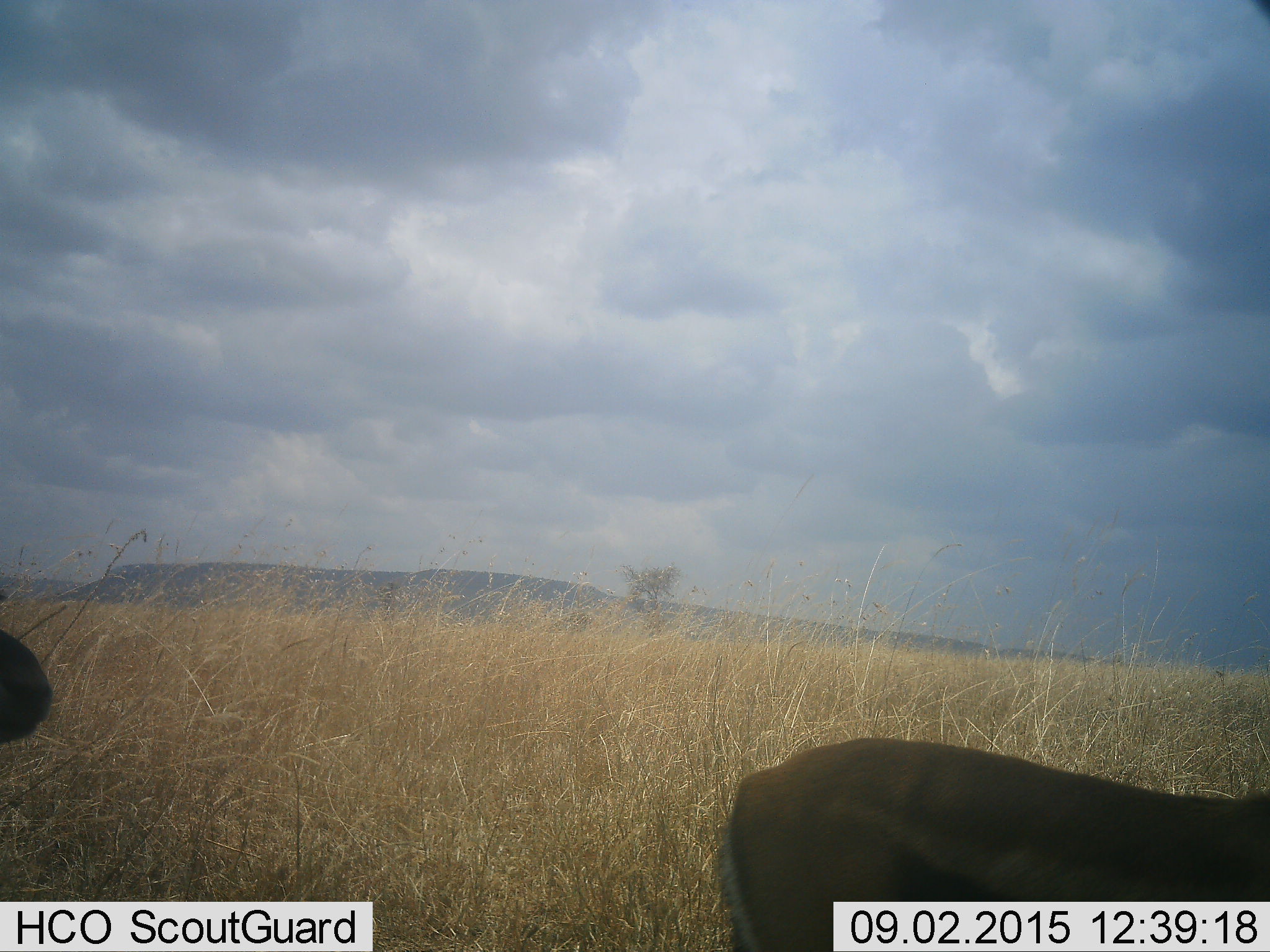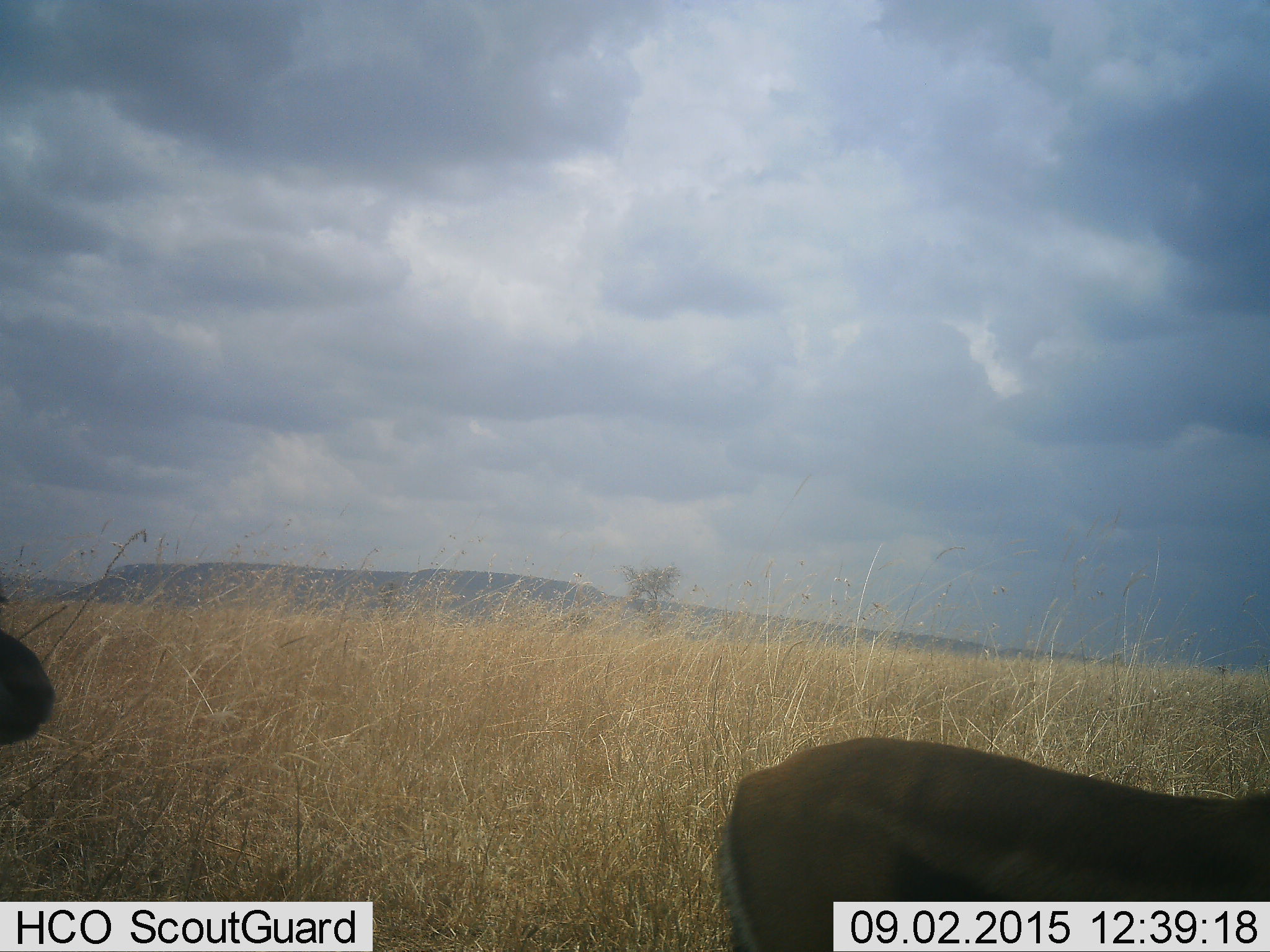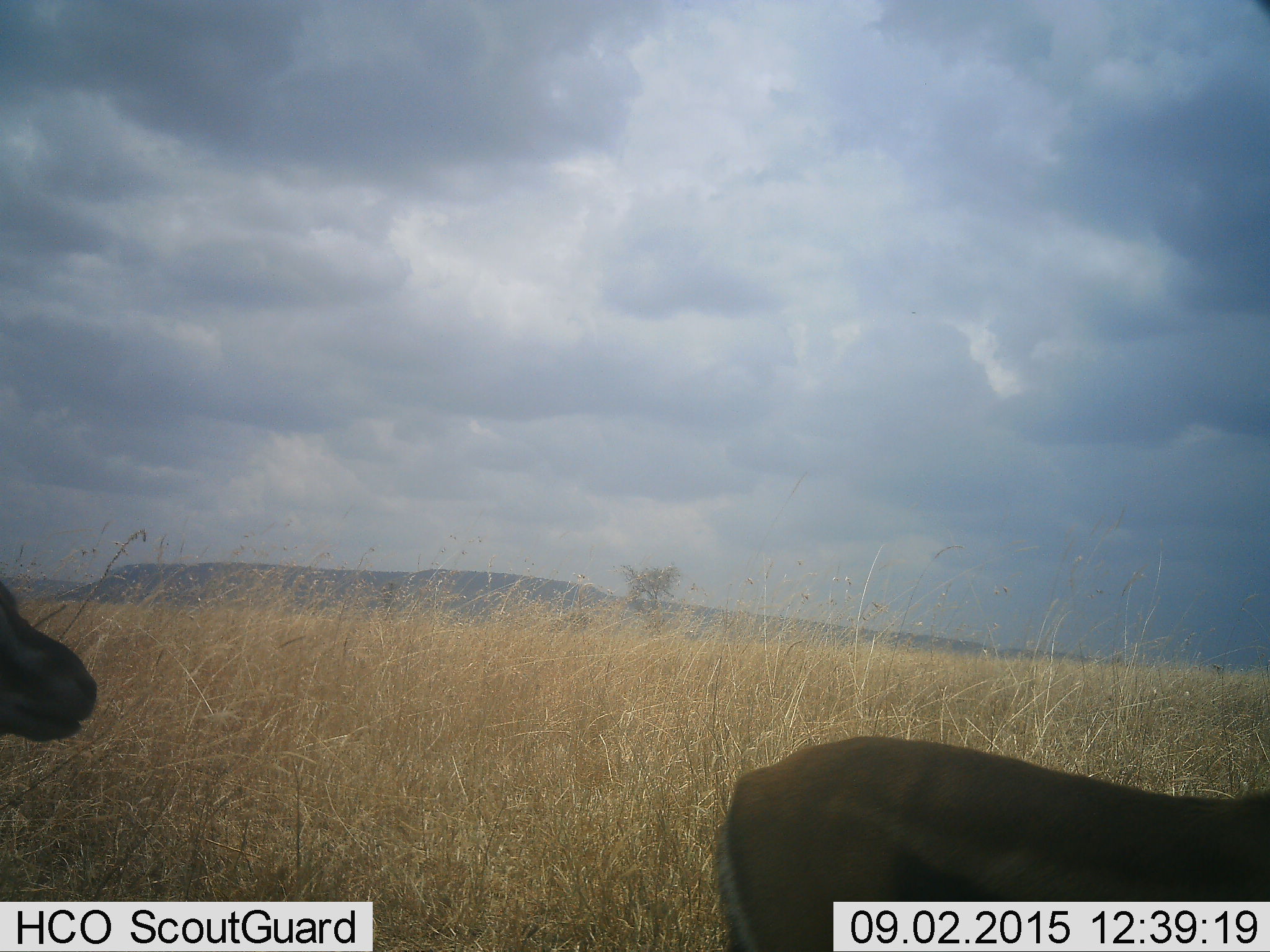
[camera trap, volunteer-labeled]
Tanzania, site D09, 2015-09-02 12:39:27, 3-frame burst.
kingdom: Animalia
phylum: Chordata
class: Mammalia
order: Artiodactyla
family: Bovidae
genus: Eudorcas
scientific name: Eudorcas thomsonii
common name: thomson's gazelle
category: gazellethomsons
Gazellethomsons (thomson's gazelle) (Eudorcas thomsonii), count 2. Behavior (volunteer vote fractions): standing 73%, resting 0%, moving 45%, interacting 0%. Young present (vote fraction): 0%. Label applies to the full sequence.